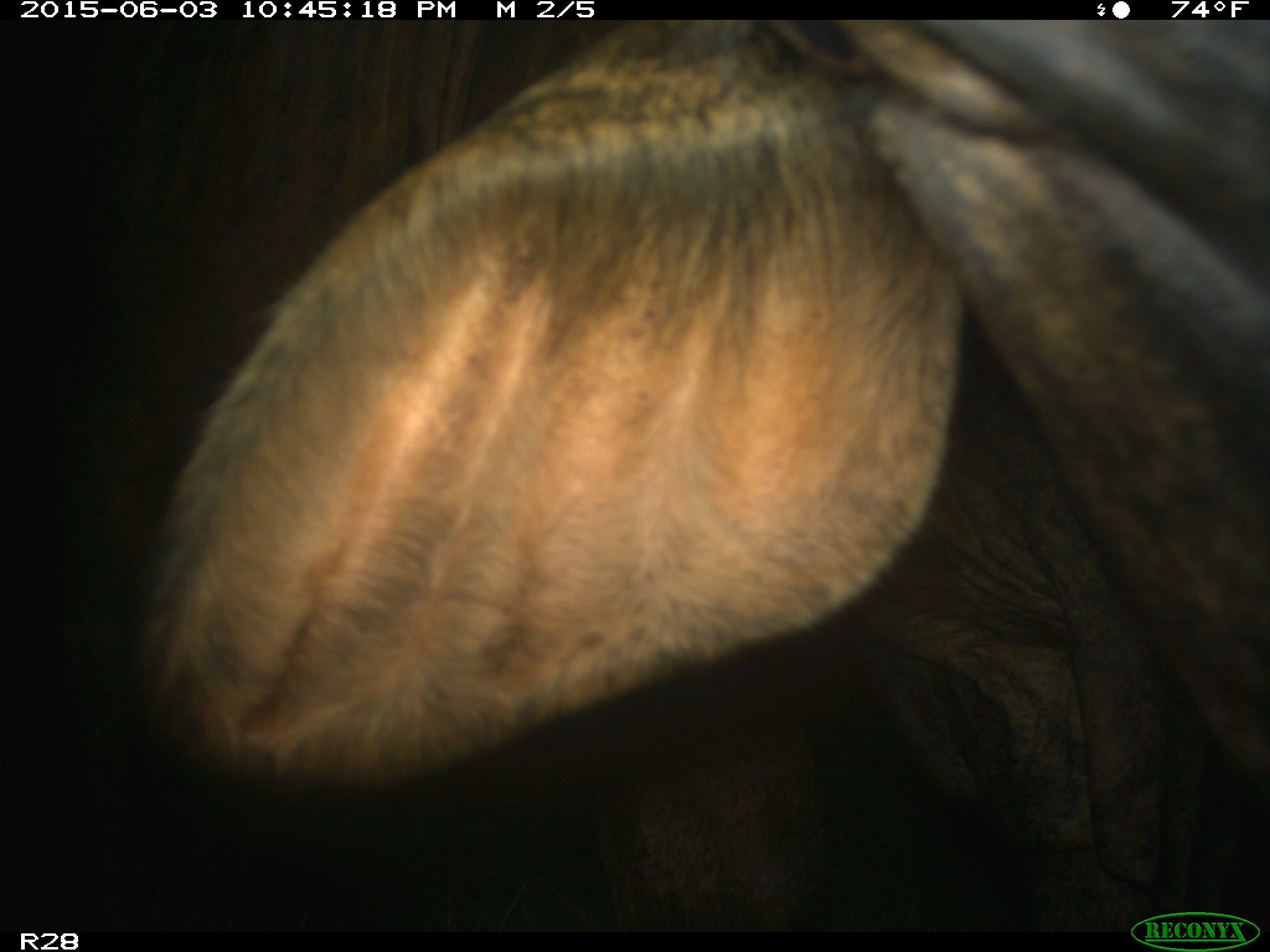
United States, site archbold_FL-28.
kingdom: Animalia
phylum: Chordata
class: Mammalia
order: Artiodactyla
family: Bovidae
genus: Bos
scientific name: Bos taurus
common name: domestic cow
Bos taurus (domestic cow).